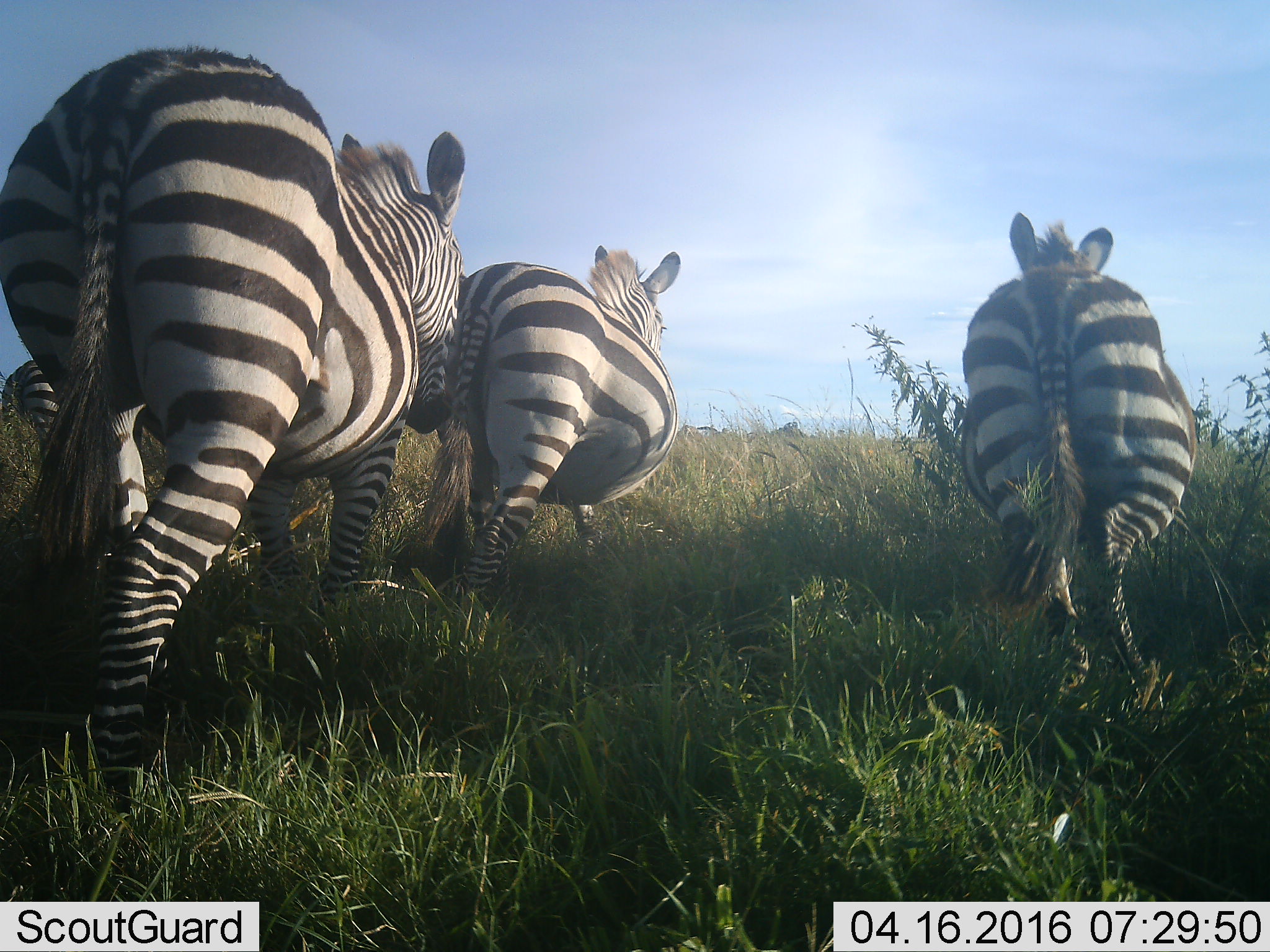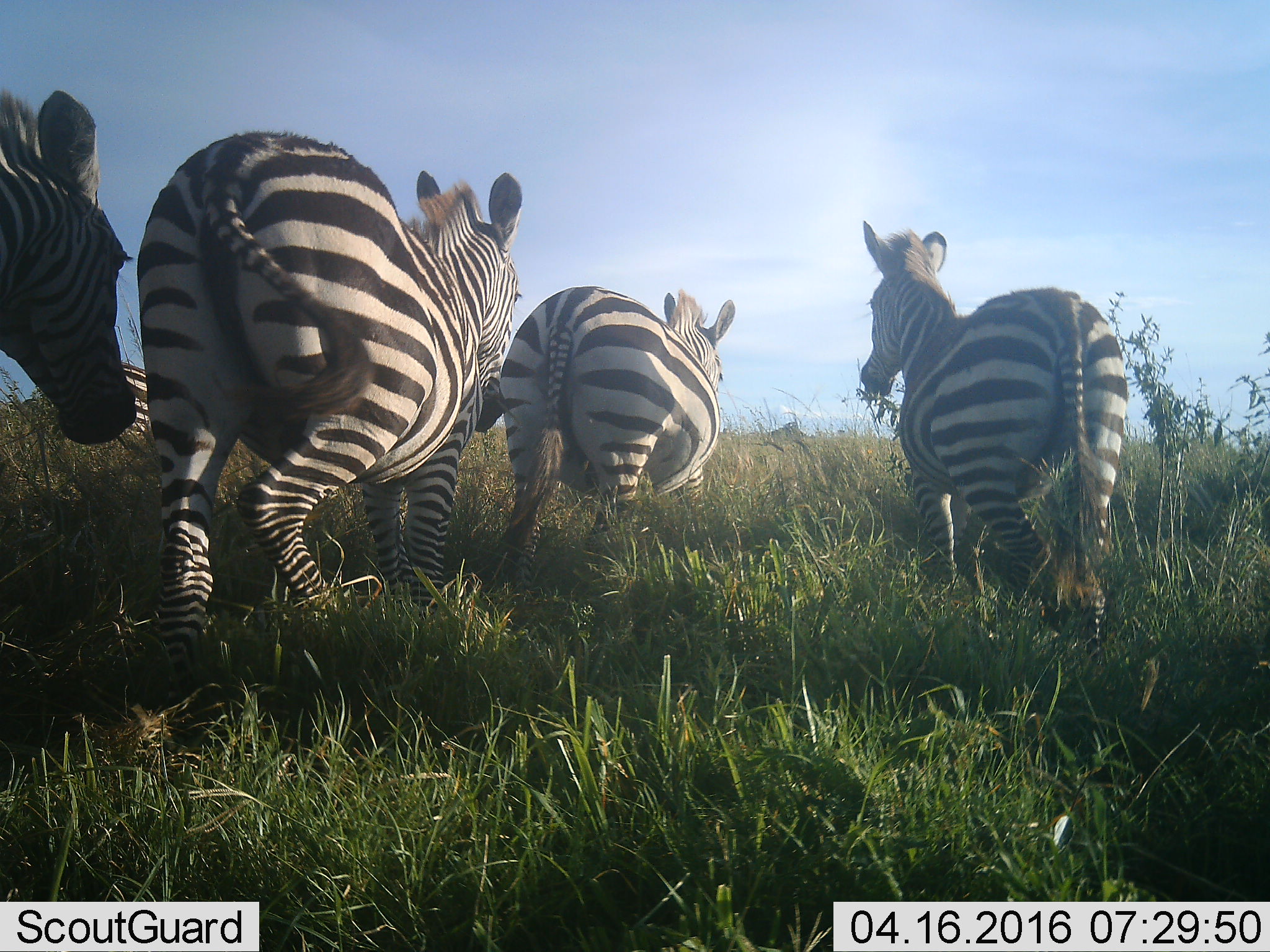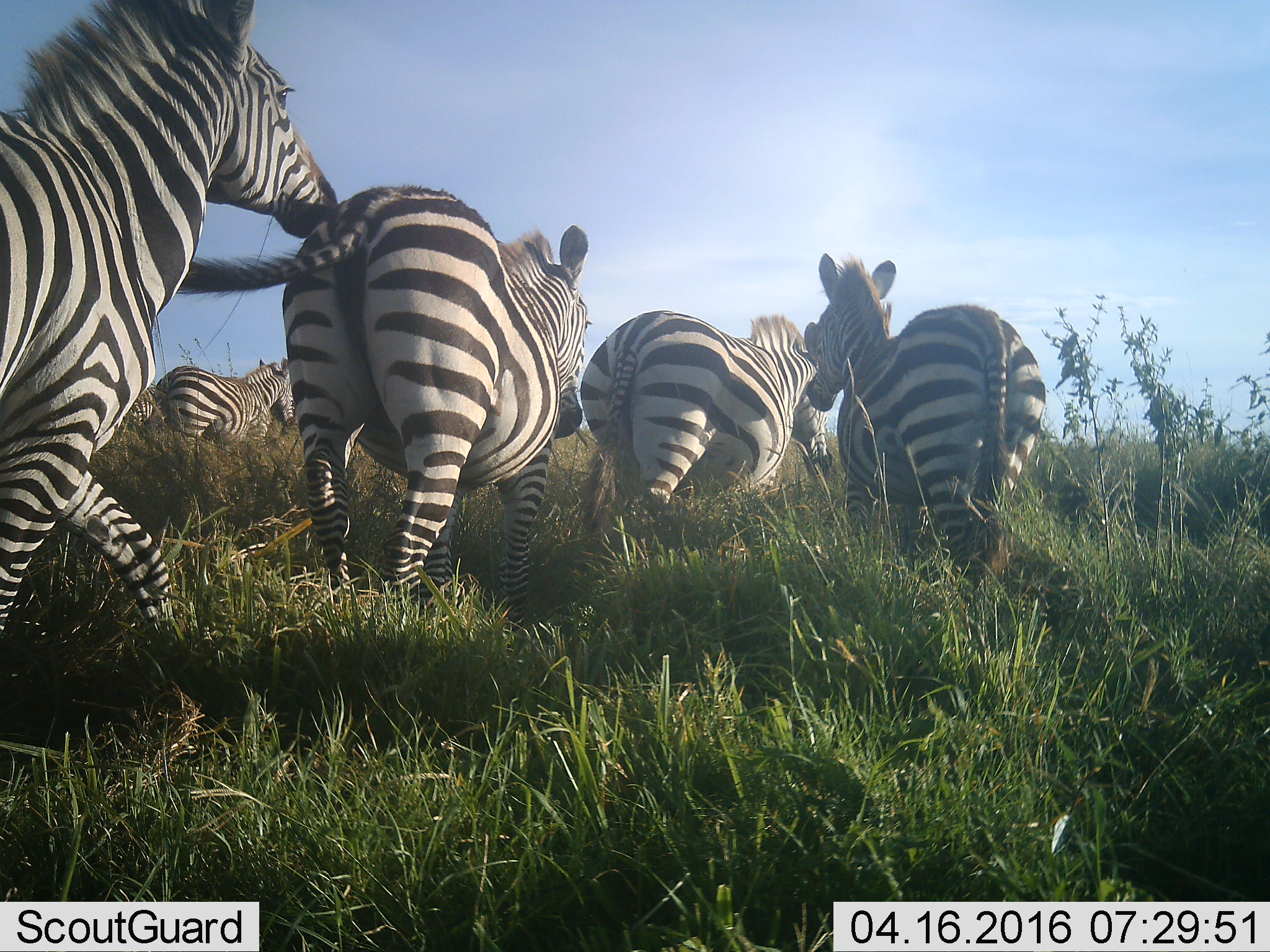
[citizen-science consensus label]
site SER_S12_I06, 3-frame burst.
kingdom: Animalia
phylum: Chordata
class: Mammalia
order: Perissodactyla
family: Equidae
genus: Equus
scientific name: Equus quagga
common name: plains zebra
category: zebraplains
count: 5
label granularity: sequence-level